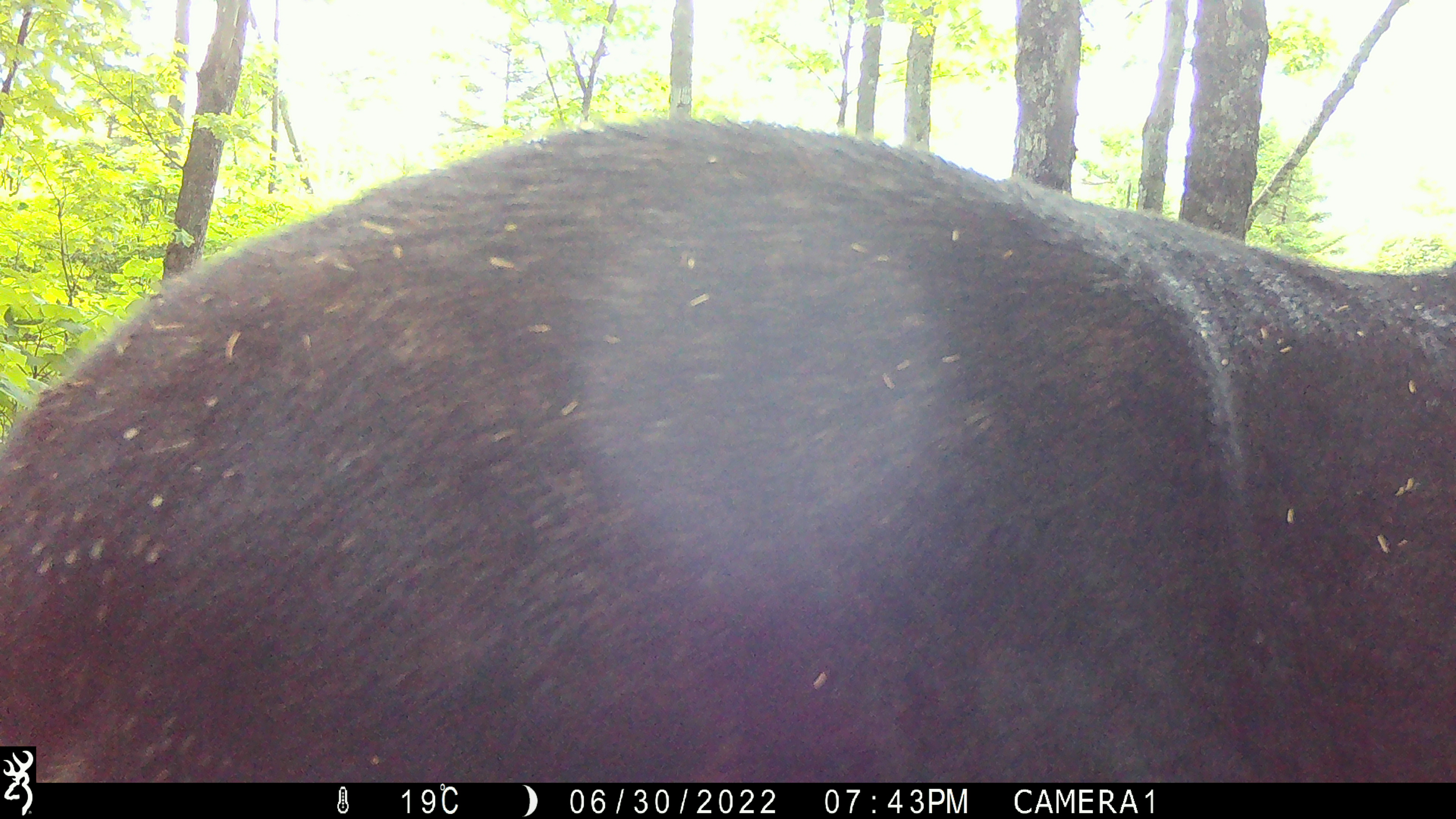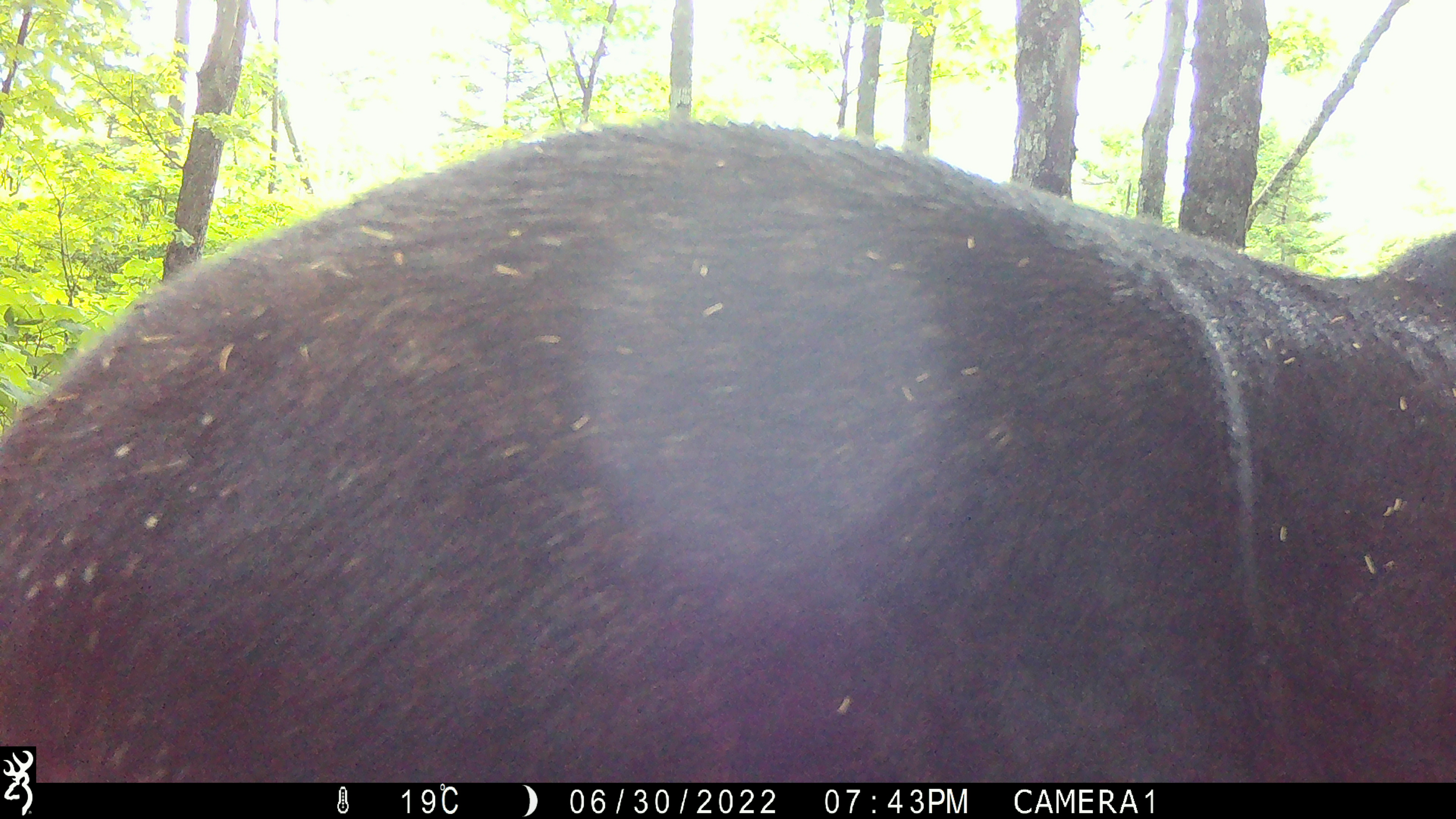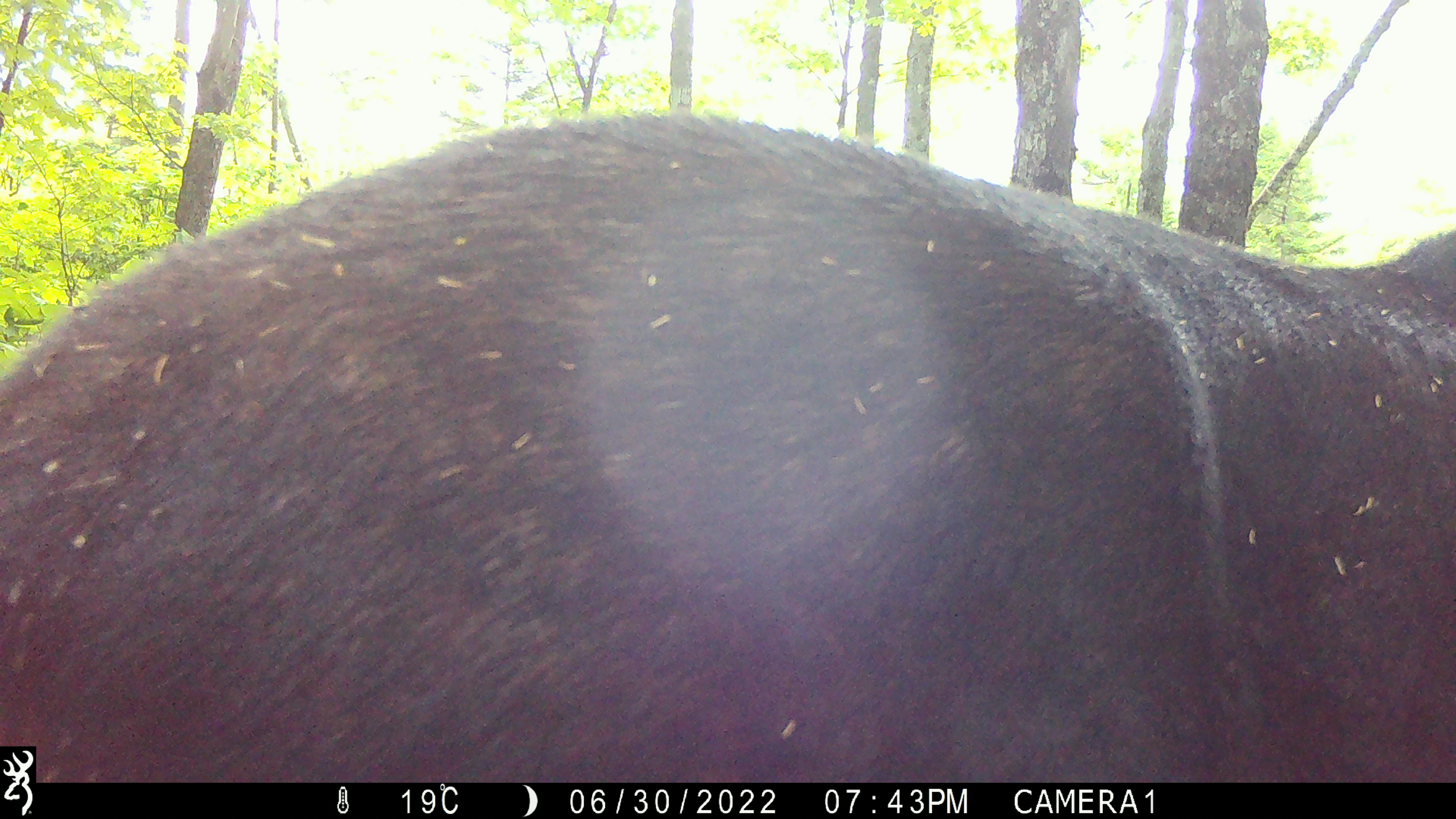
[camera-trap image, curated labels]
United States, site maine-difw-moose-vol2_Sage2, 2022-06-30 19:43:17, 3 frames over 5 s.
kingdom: Animalia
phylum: Chordata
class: Mammalia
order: Artiodactyla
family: Cervidae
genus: Alces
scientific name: Alces alces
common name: moose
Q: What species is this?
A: Moose (Alces alces).